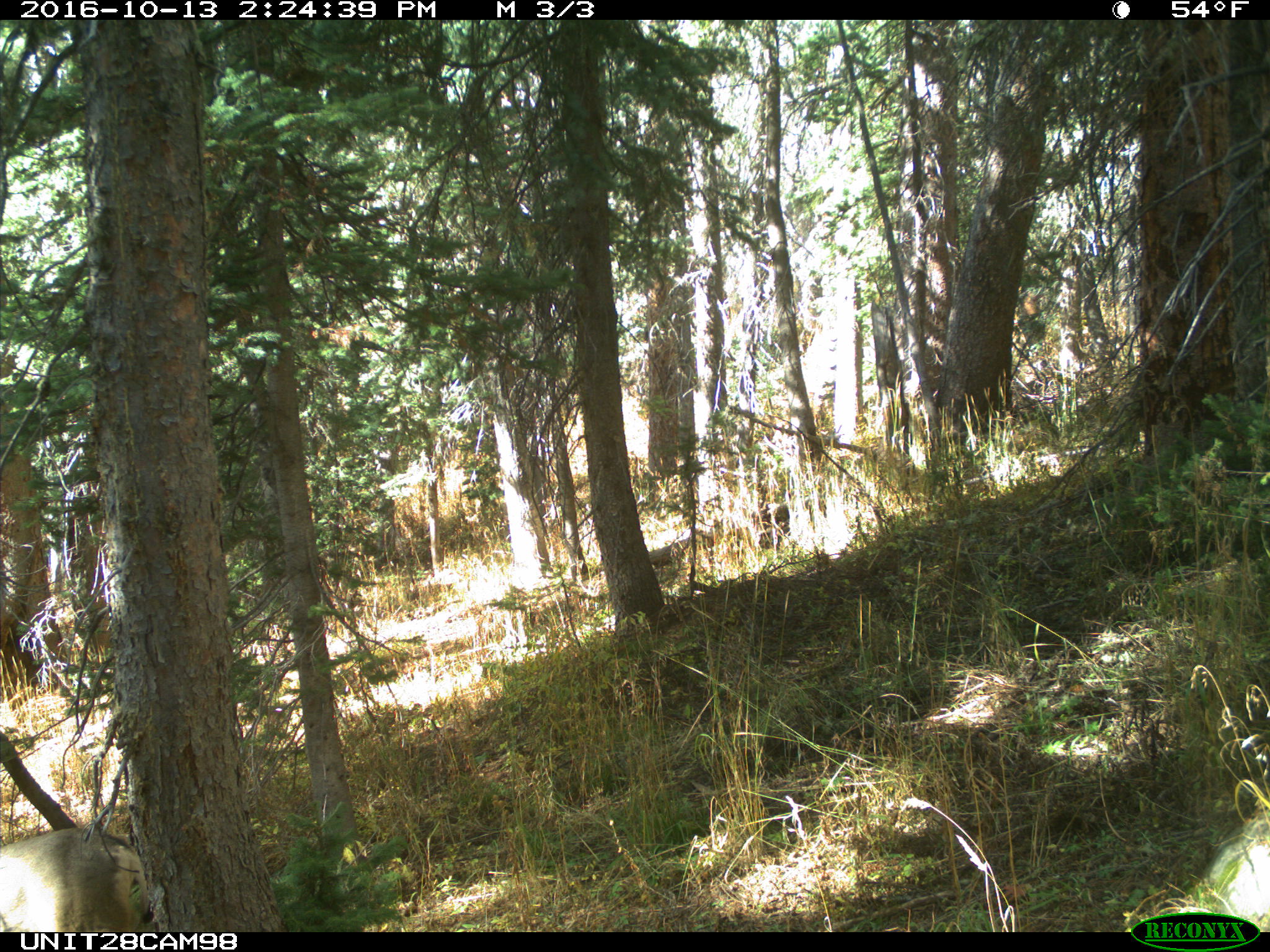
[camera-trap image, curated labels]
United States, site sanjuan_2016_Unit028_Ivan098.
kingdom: Animalia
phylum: Chordata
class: Mammalia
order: Artiodactyla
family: Cervidae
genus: Odocoileus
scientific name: Odocoileus hemionus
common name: mule deer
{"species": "Odocoileus hemionus (mule deer)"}